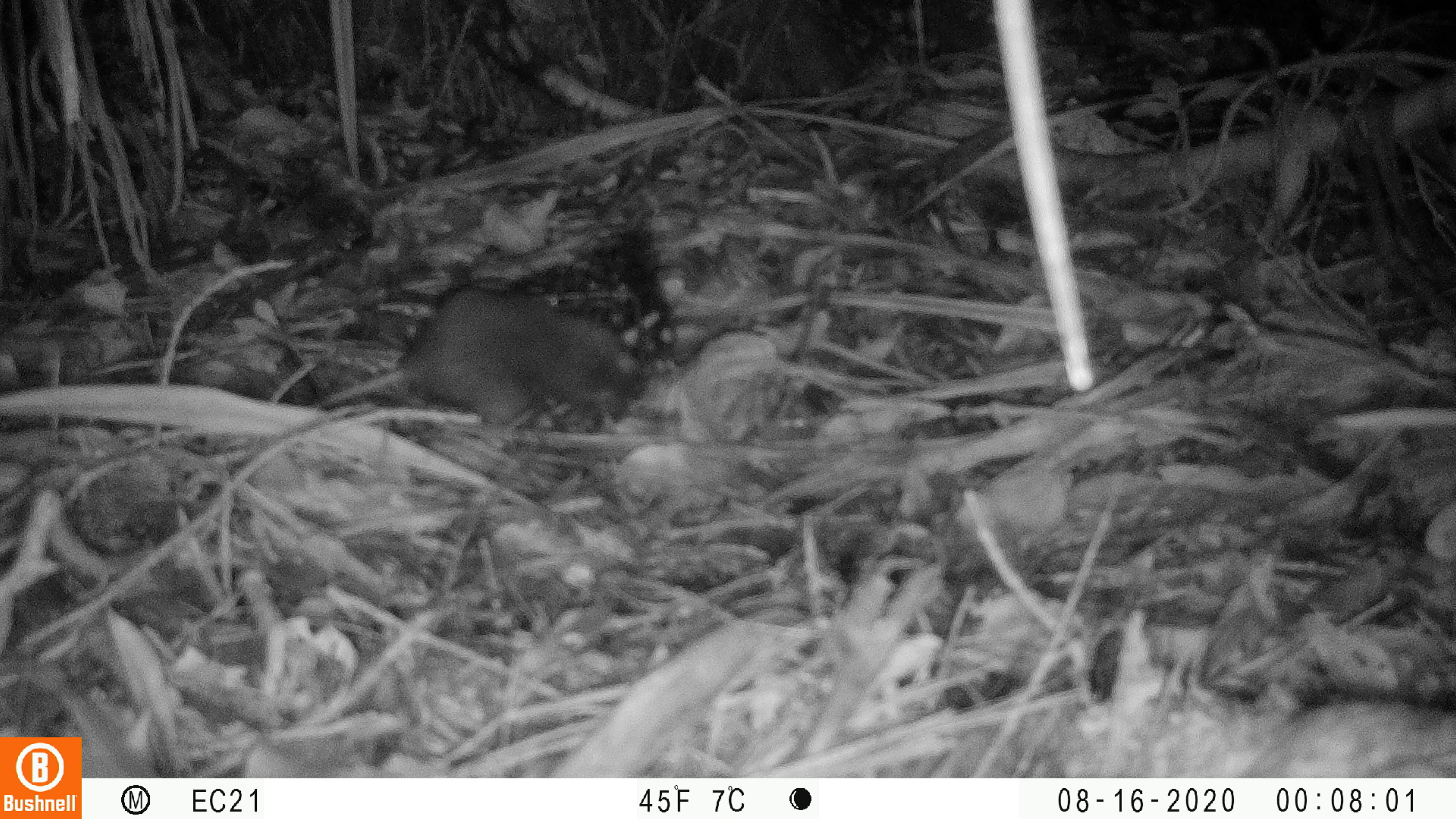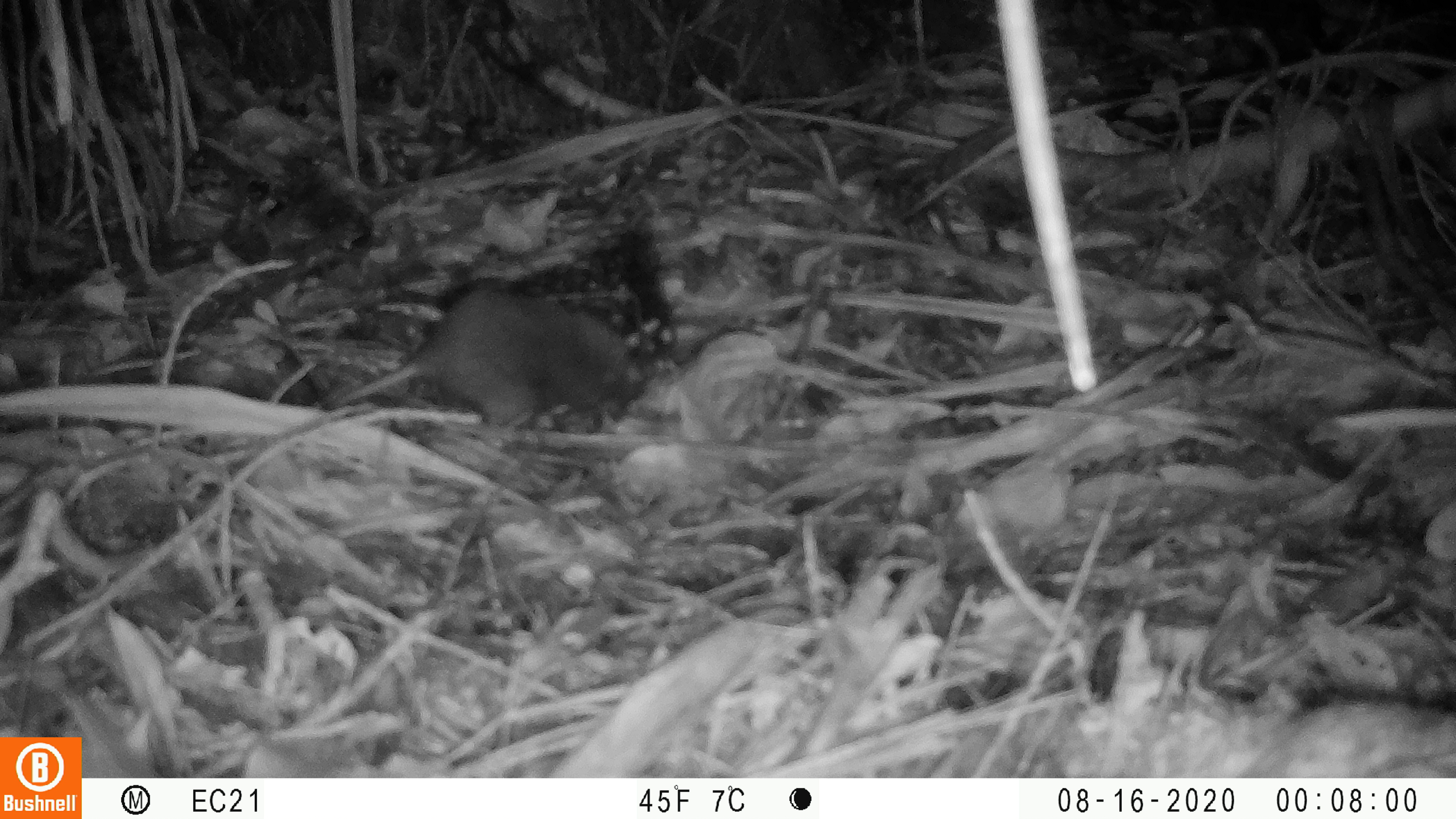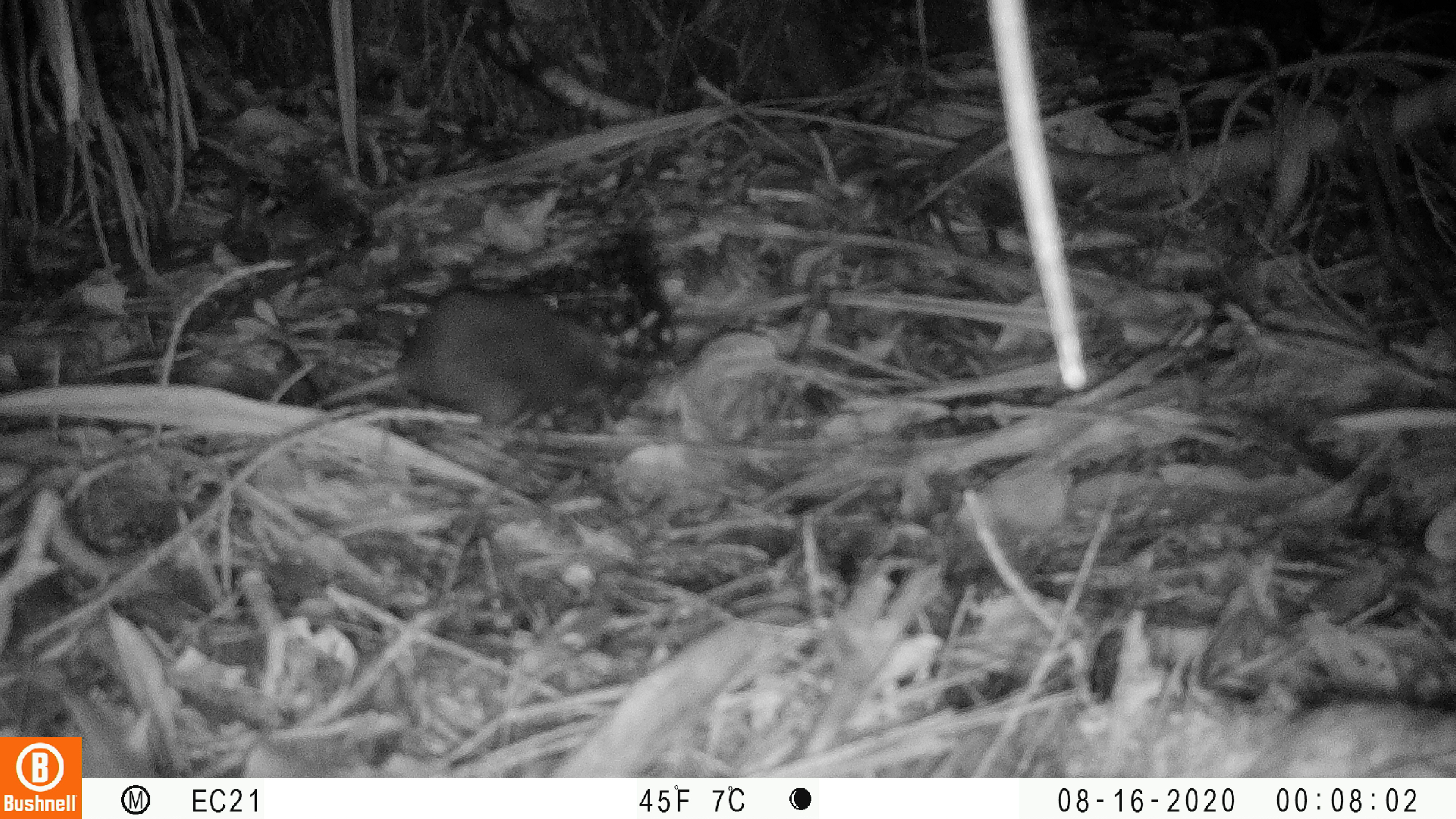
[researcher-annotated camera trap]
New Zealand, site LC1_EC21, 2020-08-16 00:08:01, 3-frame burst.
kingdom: Animalia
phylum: Chordata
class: Mammalia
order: Rodentia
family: Muridae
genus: Rattus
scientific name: Rattus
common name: rat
Rat (Rattus).